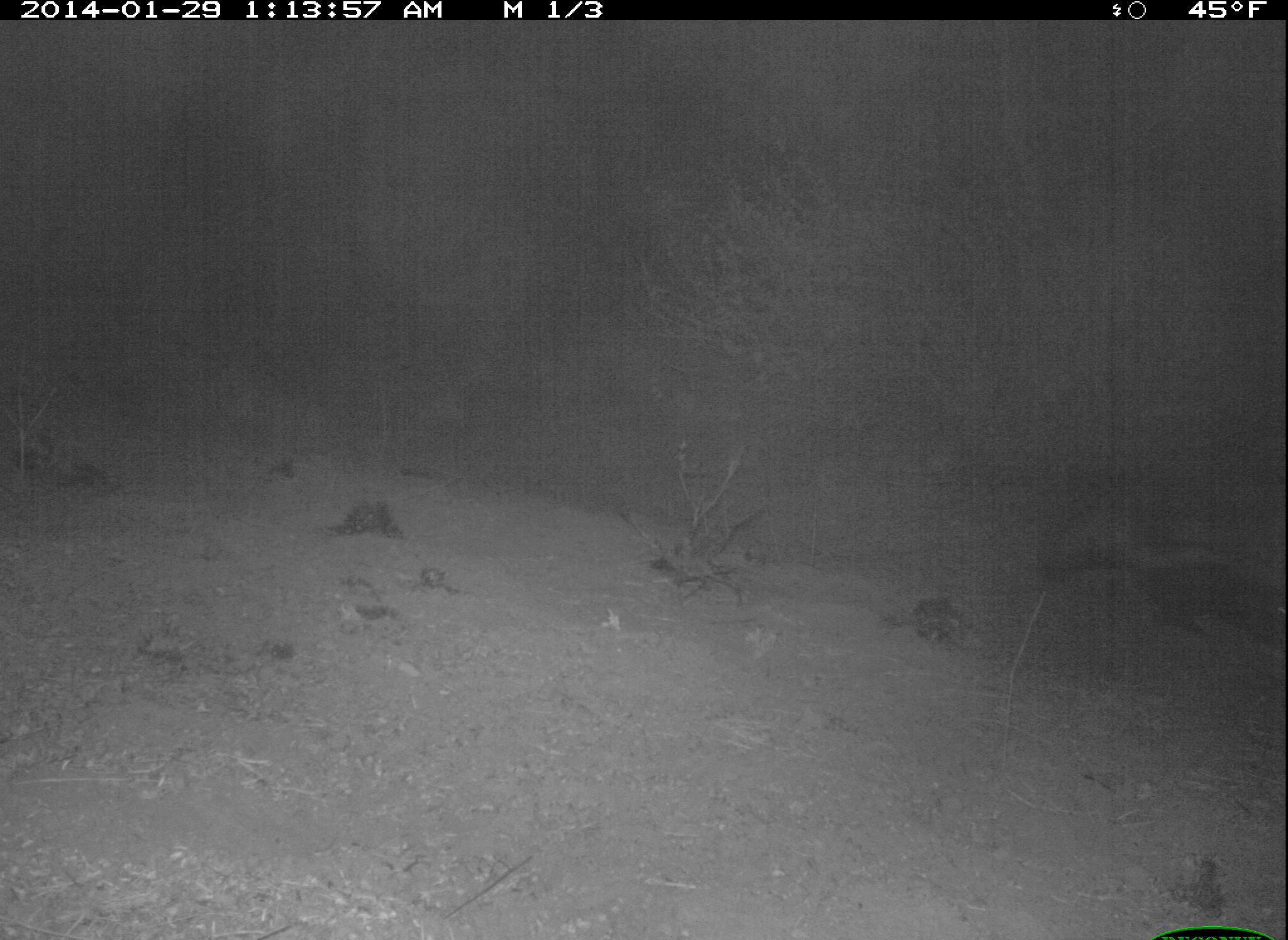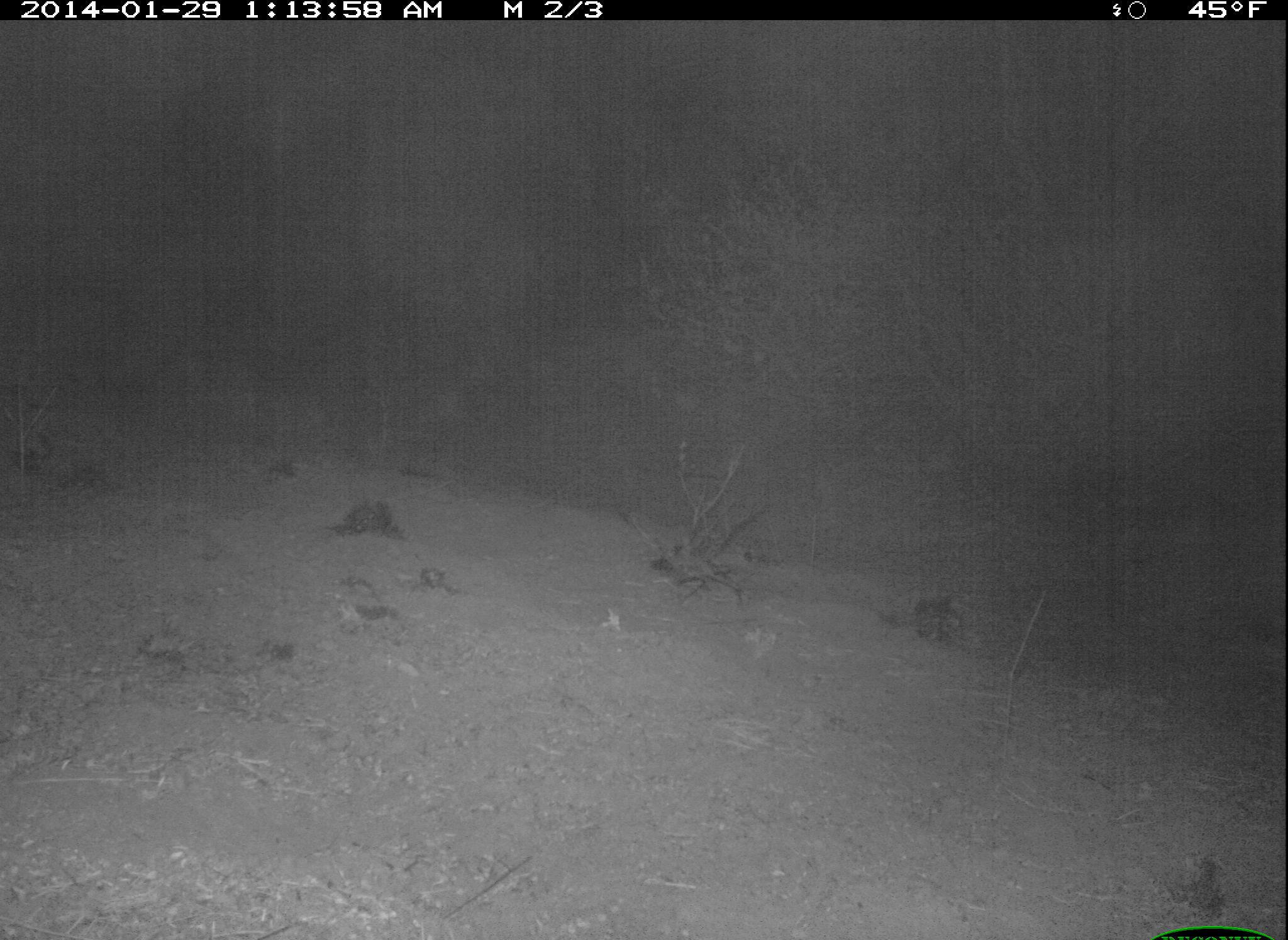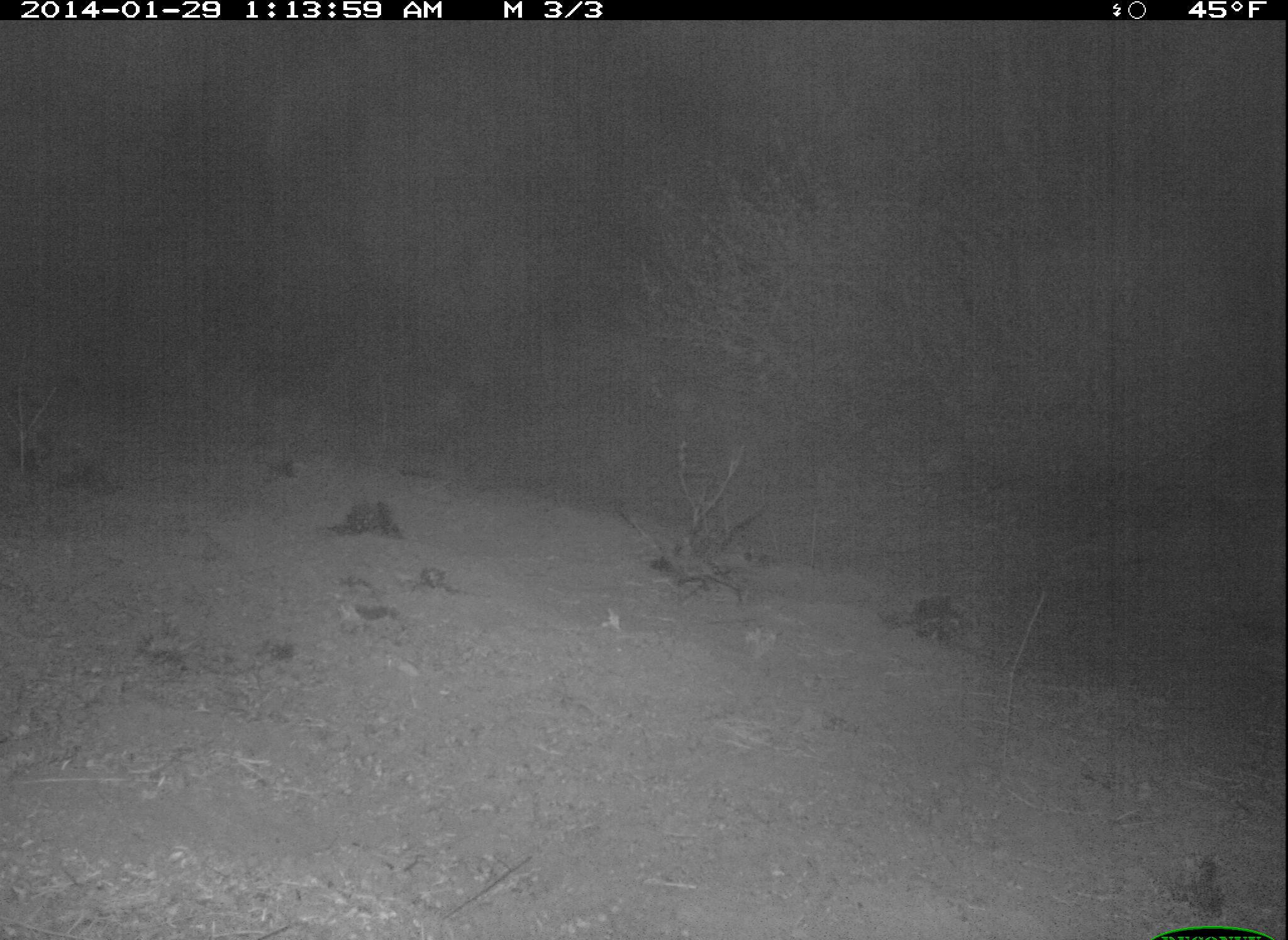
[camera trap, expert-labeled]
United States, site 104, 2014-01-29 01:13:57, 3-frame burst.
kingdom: Animalia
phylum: Chordata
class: Mammalia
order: Carnivora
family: Mephitidae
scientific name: Mephitidae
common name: skunk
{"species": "skunk (Mephitidae)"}